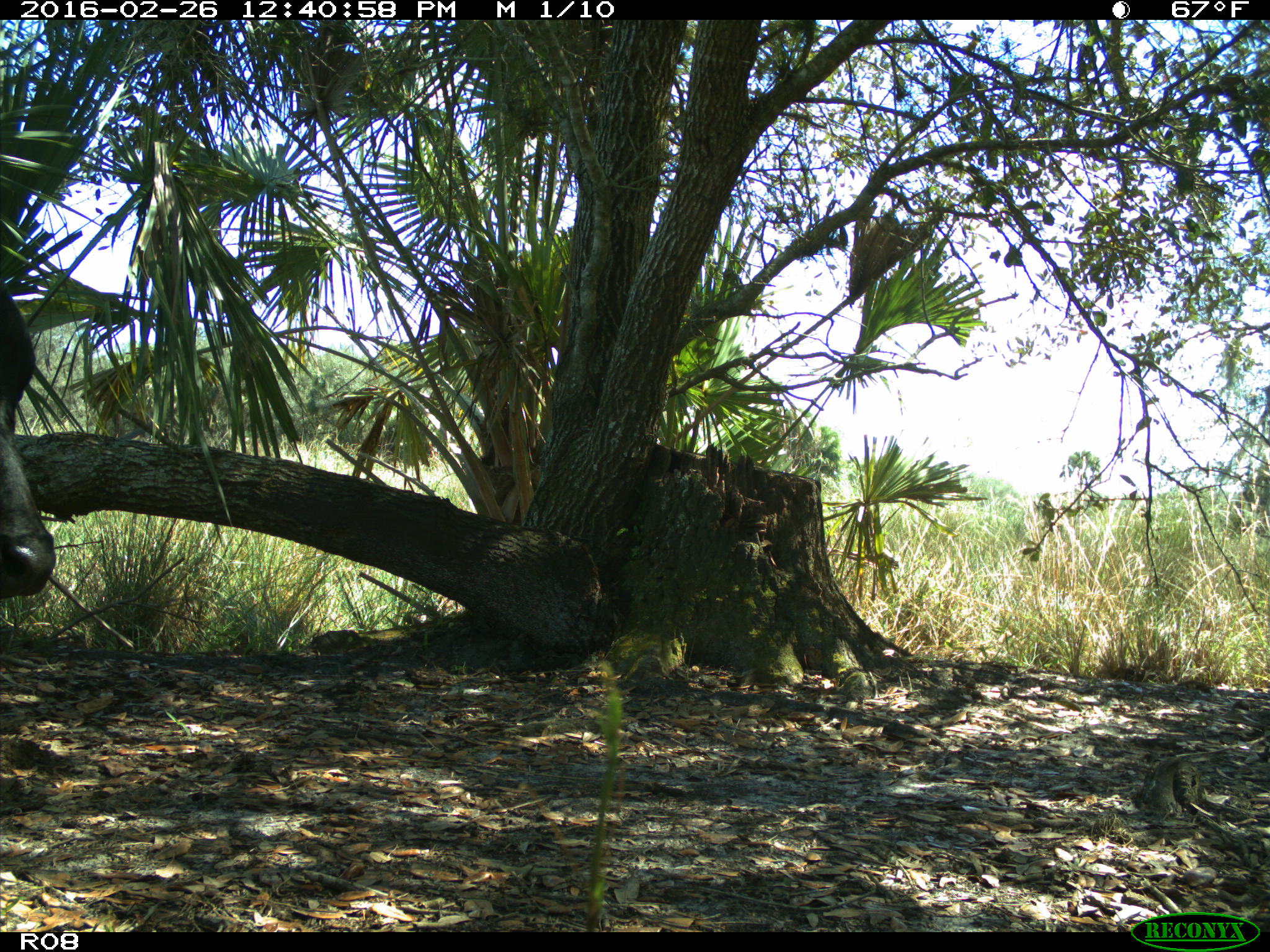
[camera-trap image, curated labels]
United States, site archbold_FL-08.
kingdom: Animalia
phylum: Chordata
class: Mammalia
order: Artiodactyla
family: Bovidae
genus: Bos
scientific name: Bos taurus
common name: domestic cow